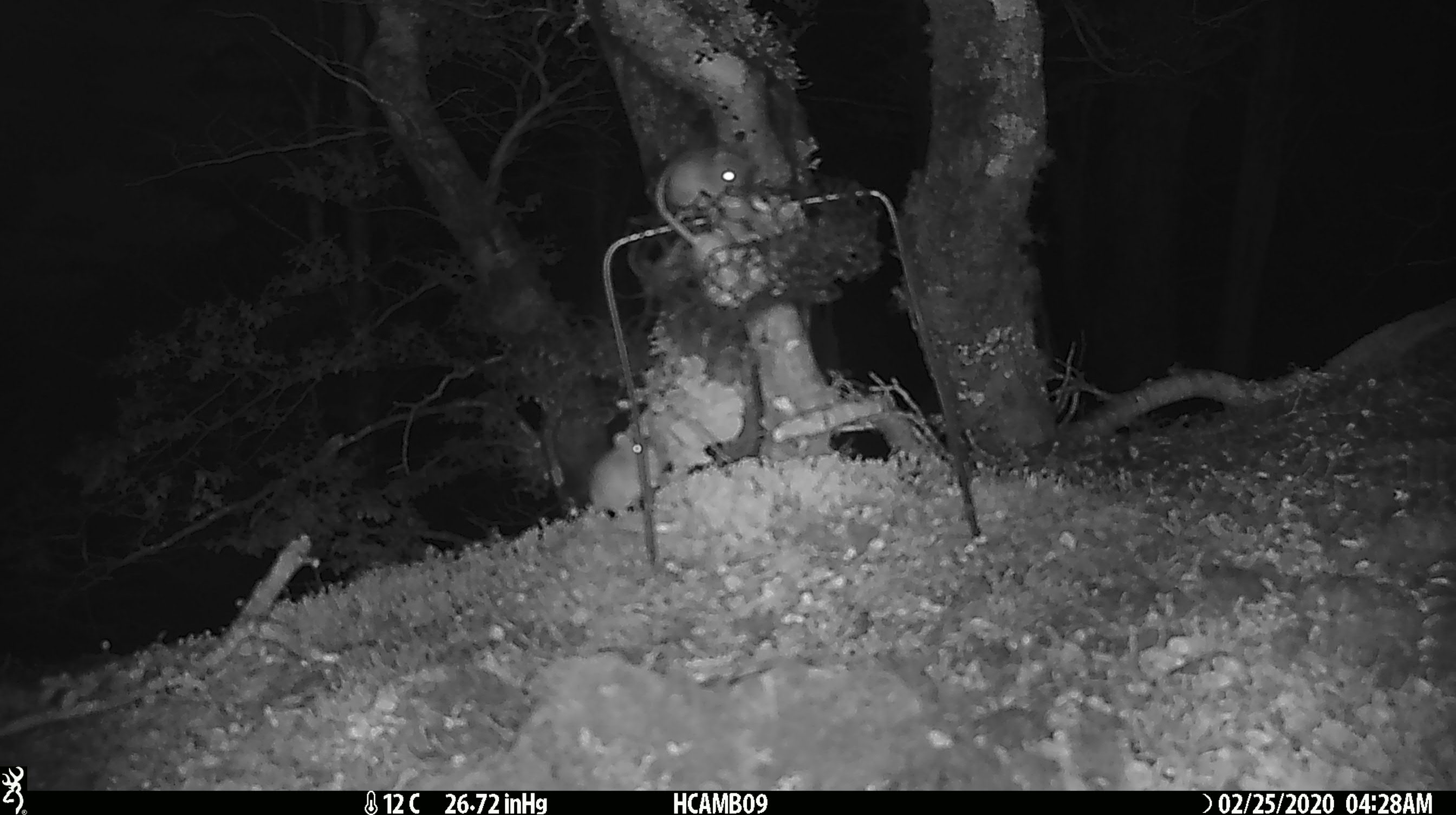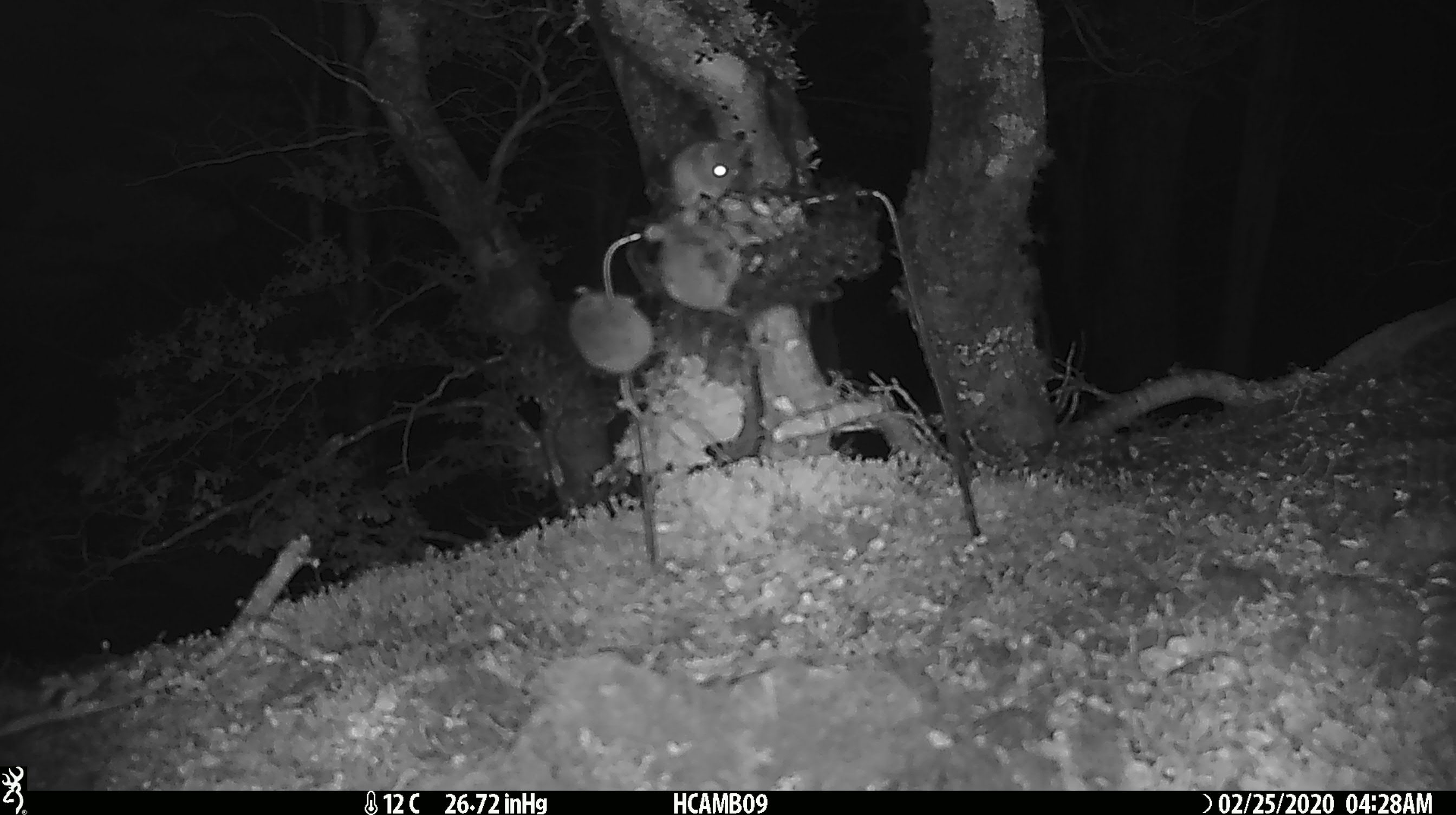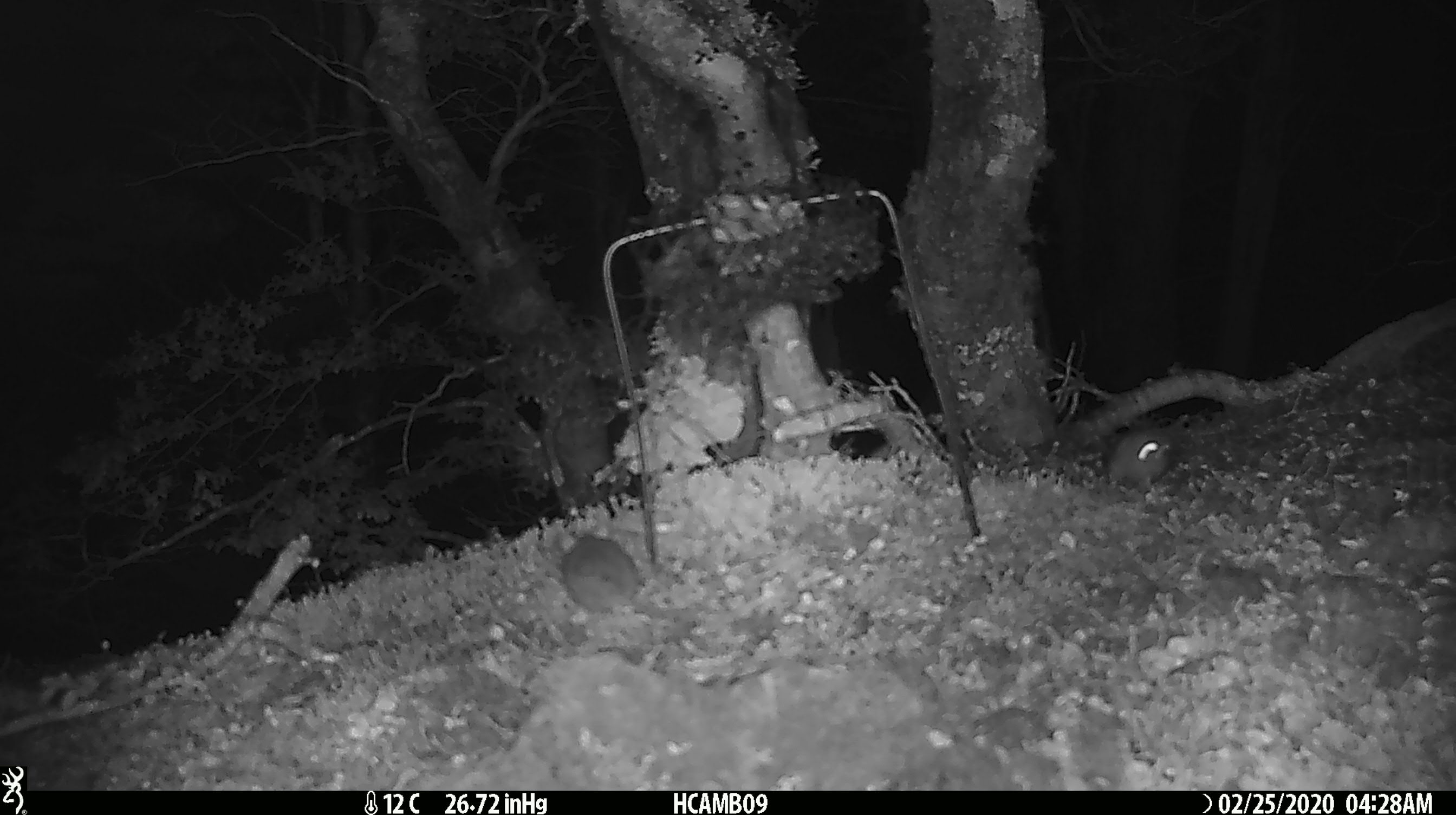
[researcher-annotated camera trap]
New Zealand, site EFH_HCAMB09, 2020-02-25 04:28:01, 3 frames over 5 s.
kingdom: Animalia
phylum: Chordata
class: Mammalia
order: Rodentia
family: Muridae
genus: Mus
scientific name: Mus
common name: mouse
Mouse (Mus).